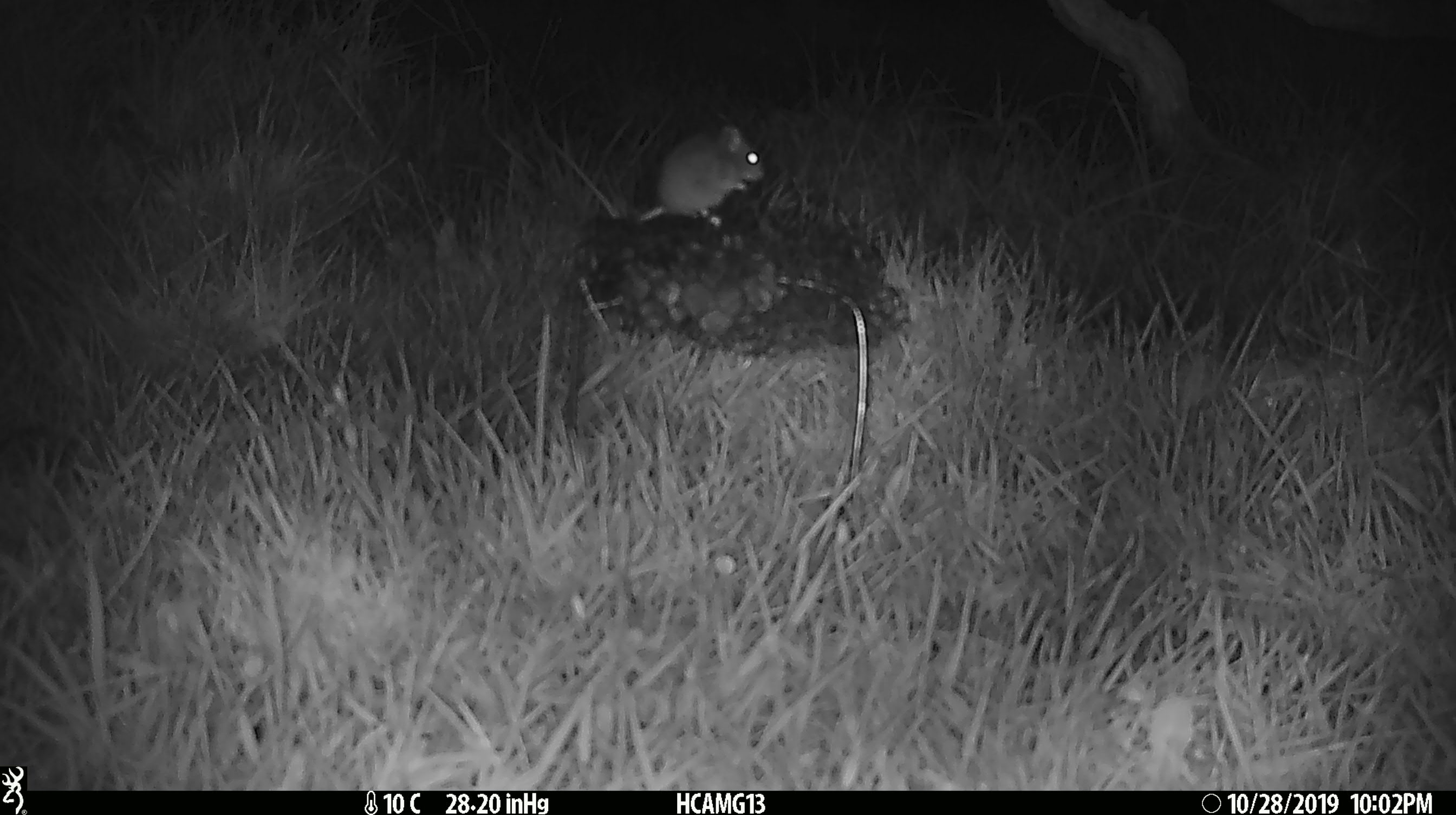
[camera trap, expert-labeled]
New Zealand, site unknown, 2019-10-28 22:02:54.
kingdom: Animalia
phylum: Chordata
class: Mammalia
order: Rodentia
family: Muridae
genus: Mus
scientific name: Mus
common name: mouse